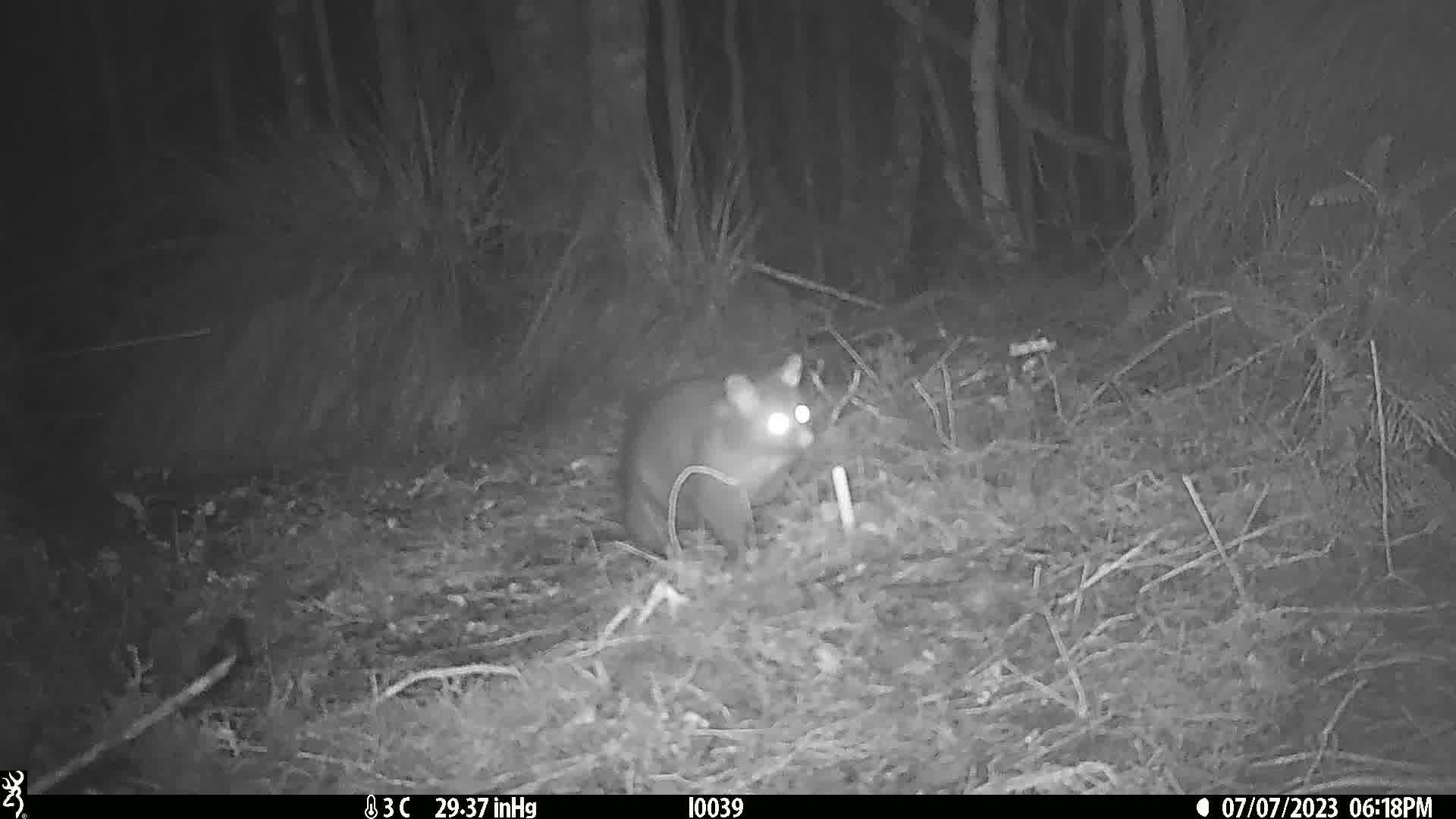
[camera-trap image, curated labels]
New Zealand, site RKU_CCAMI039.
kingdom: Animalia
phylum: Chordata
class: Mammalia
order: Diprotodontia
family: Phalangeridae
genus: Trichosurus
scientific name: Trichosurus vulpecula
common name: common brushtail possum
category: possum